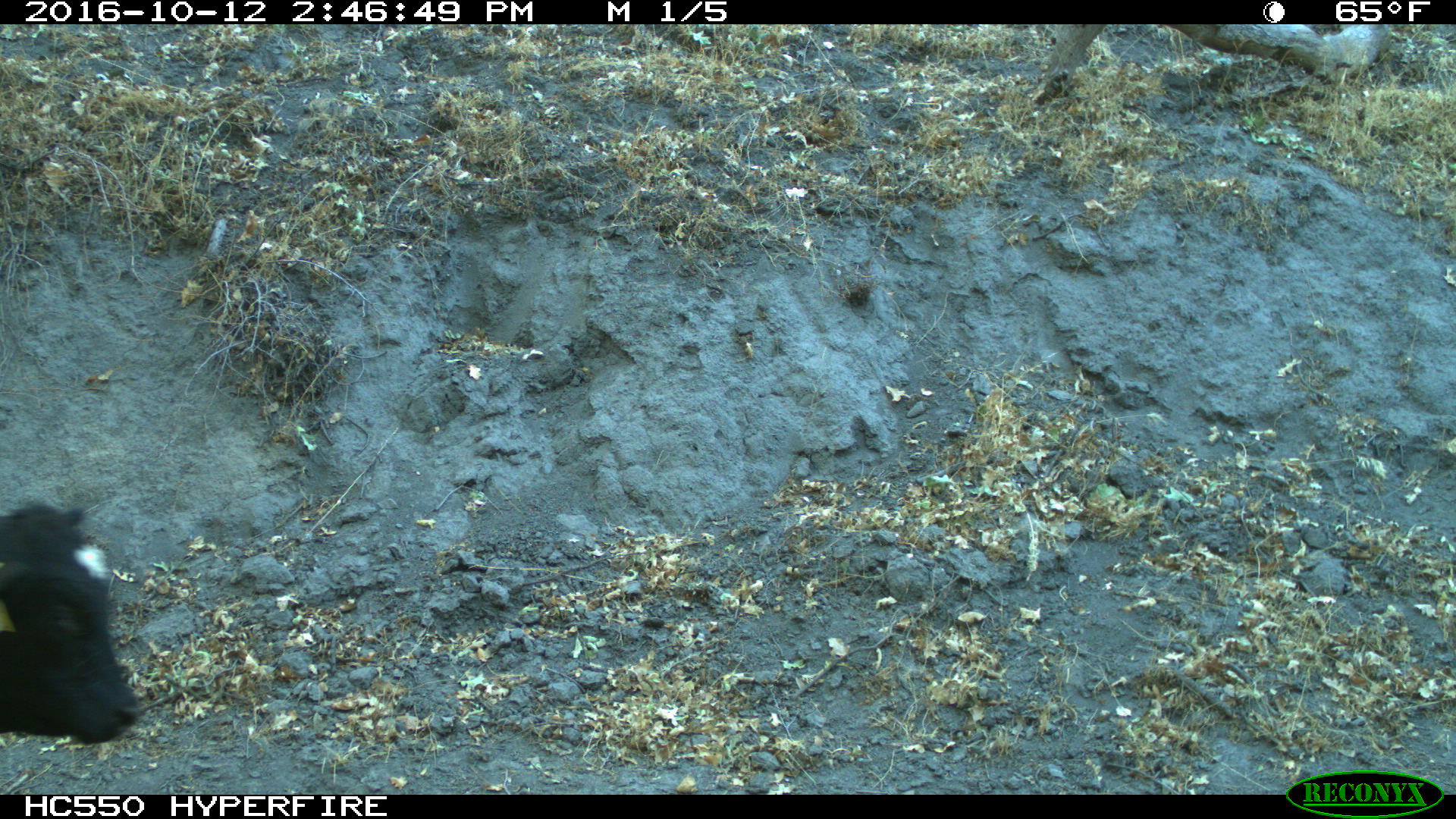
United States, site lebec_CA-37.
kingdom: Animalia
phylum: Chordata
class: Mammalia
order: Artiodactyla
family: Bovidae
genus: Bos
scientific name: Bos taurus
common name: domestic cow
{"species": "Bos taurus (domestic cow)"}